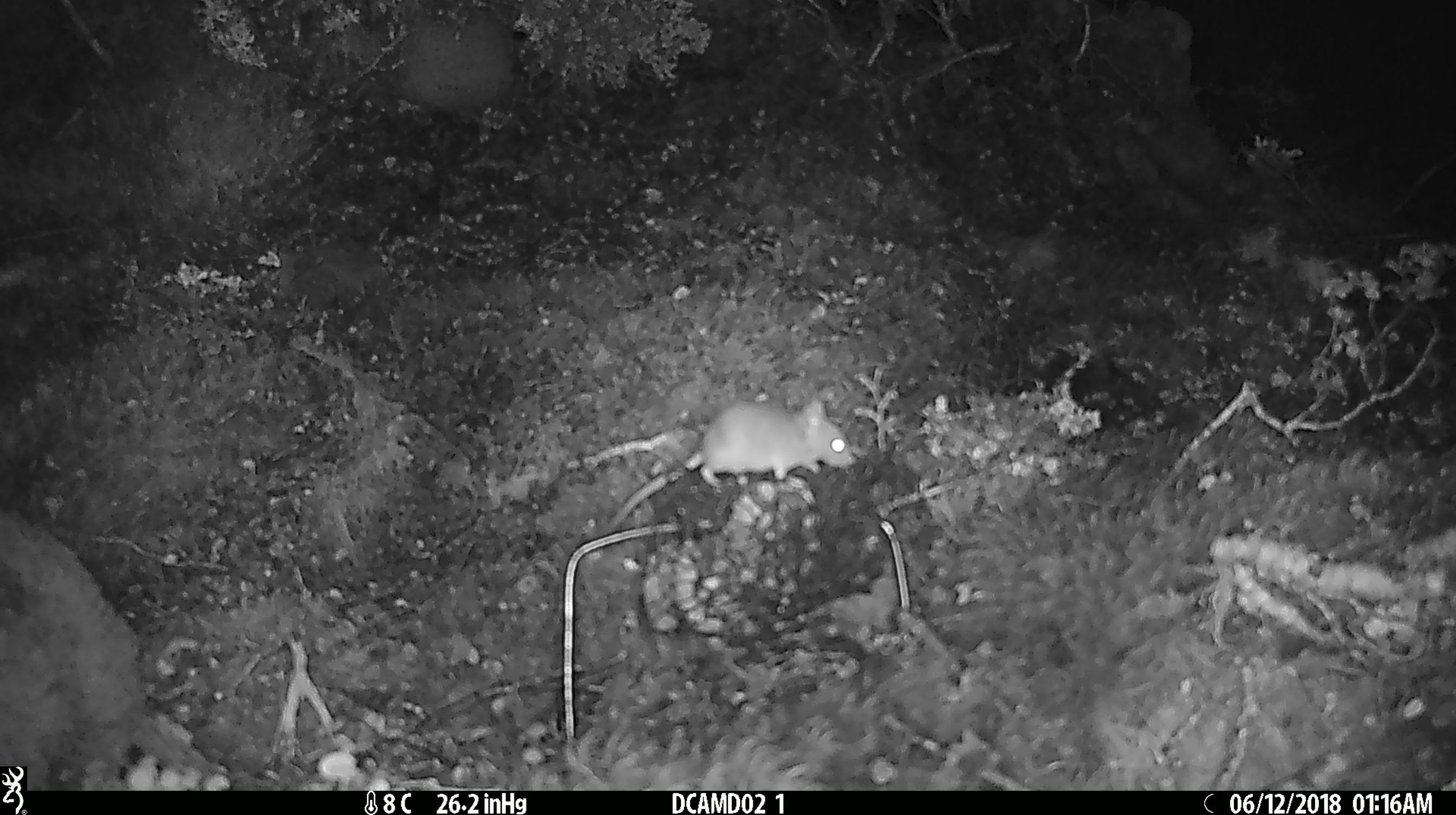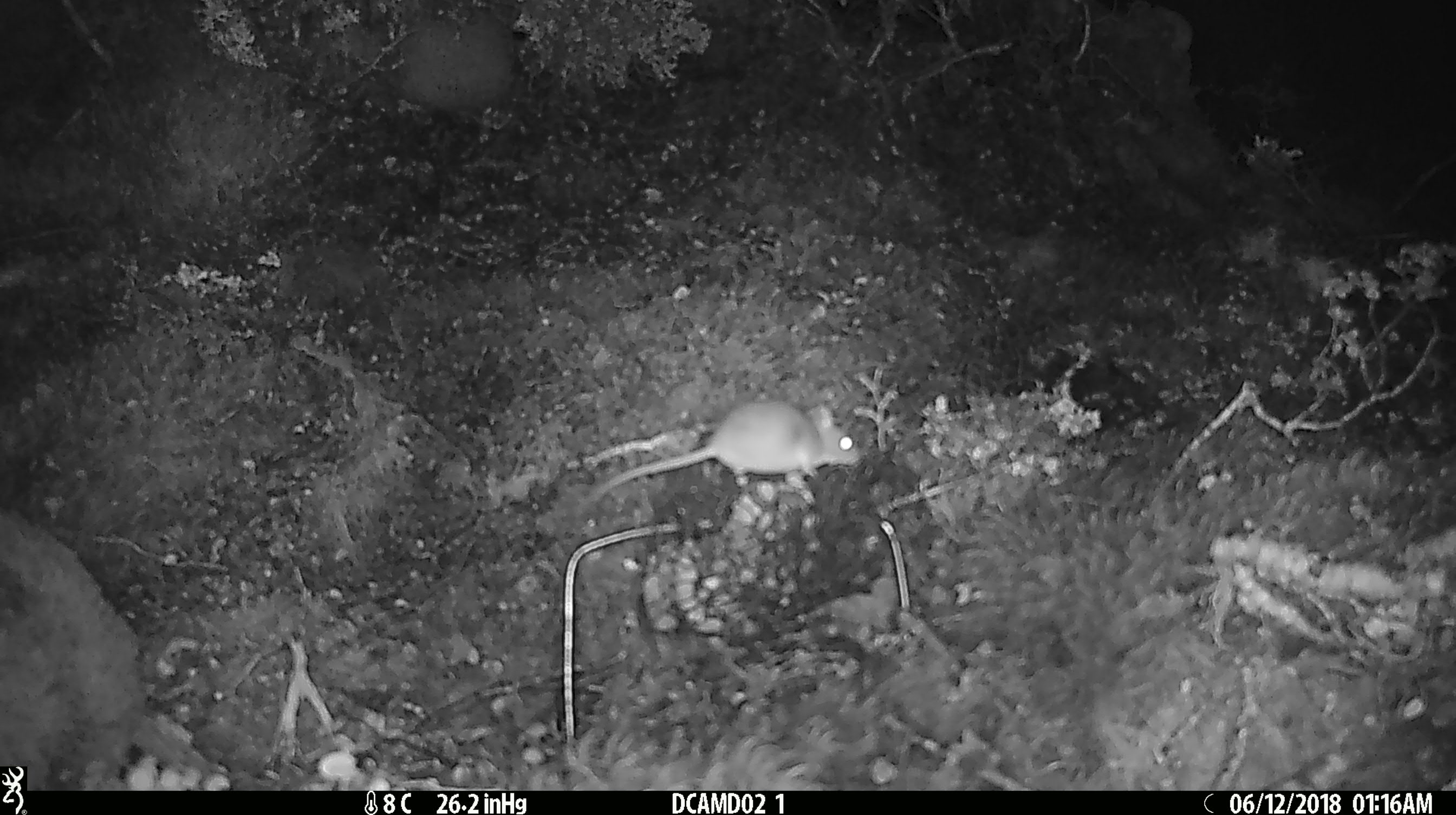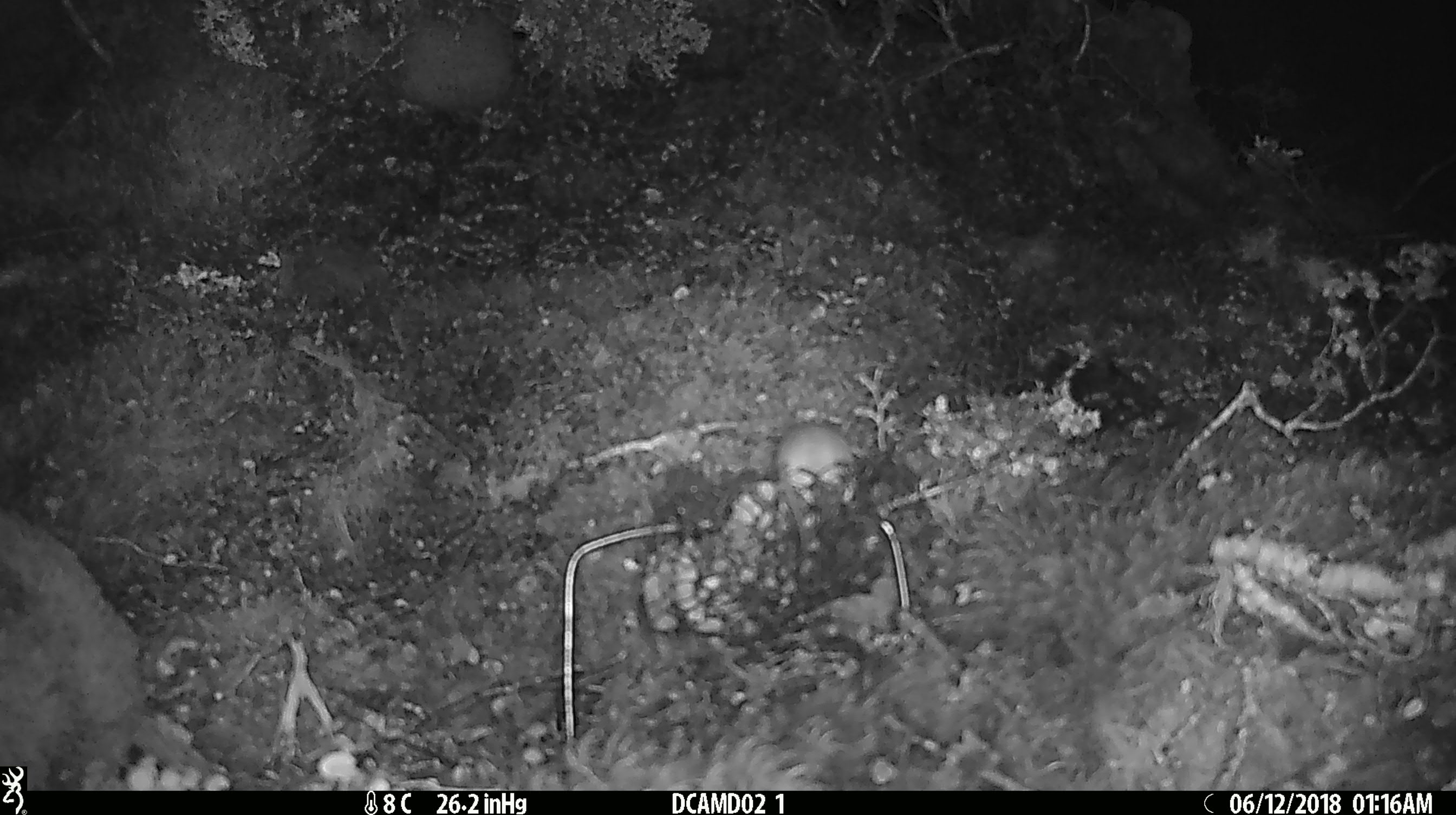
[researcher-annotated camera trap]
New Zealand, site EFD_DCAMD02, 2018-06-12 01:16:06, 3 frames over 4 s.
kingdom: Animalia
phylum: Chordata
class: Mammalia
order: Rodentia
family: Muridae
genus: Mus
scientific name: Mus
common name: mouse